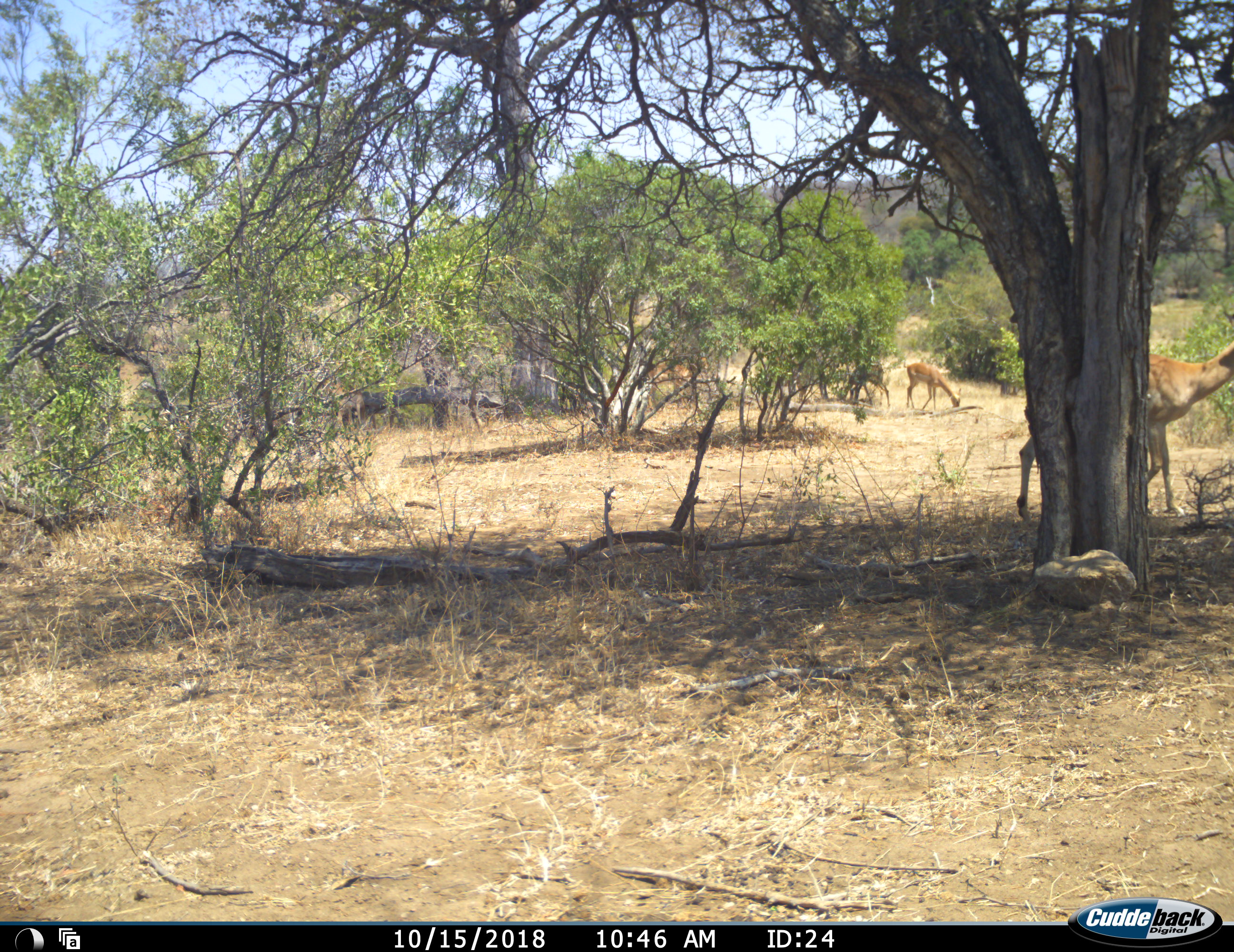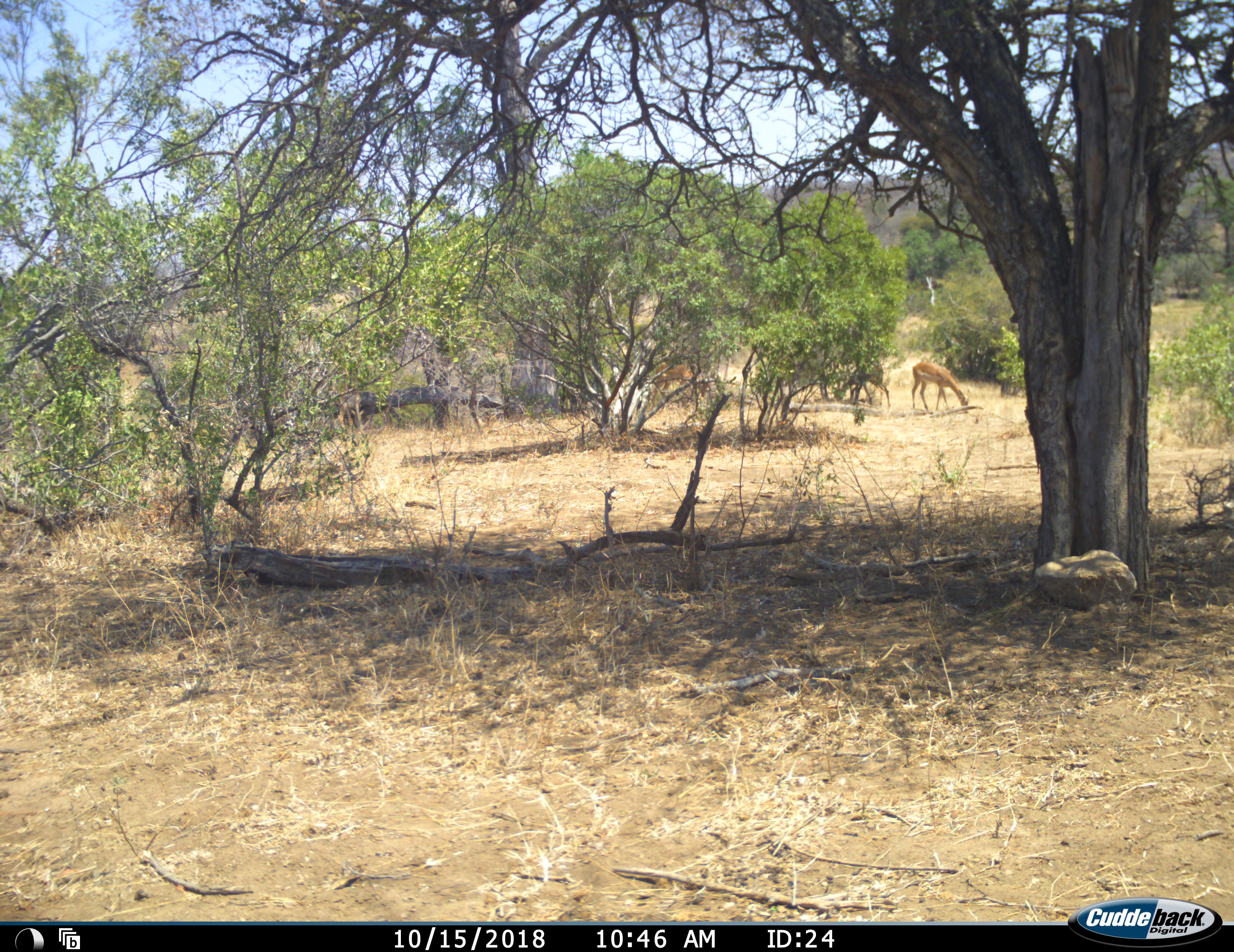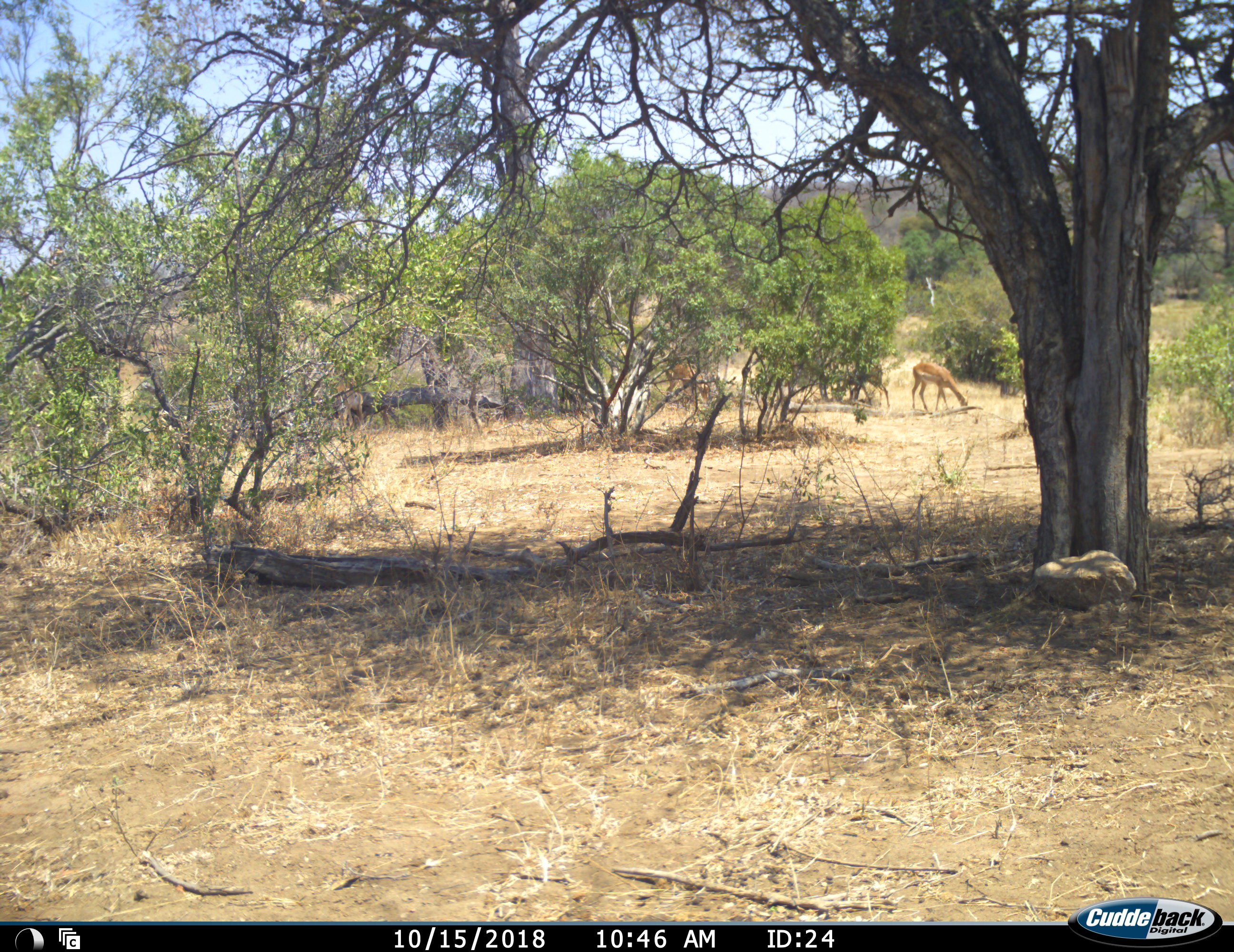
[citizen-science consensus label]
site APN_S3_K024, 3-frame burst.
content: unidentified animal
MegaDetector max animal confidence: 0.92